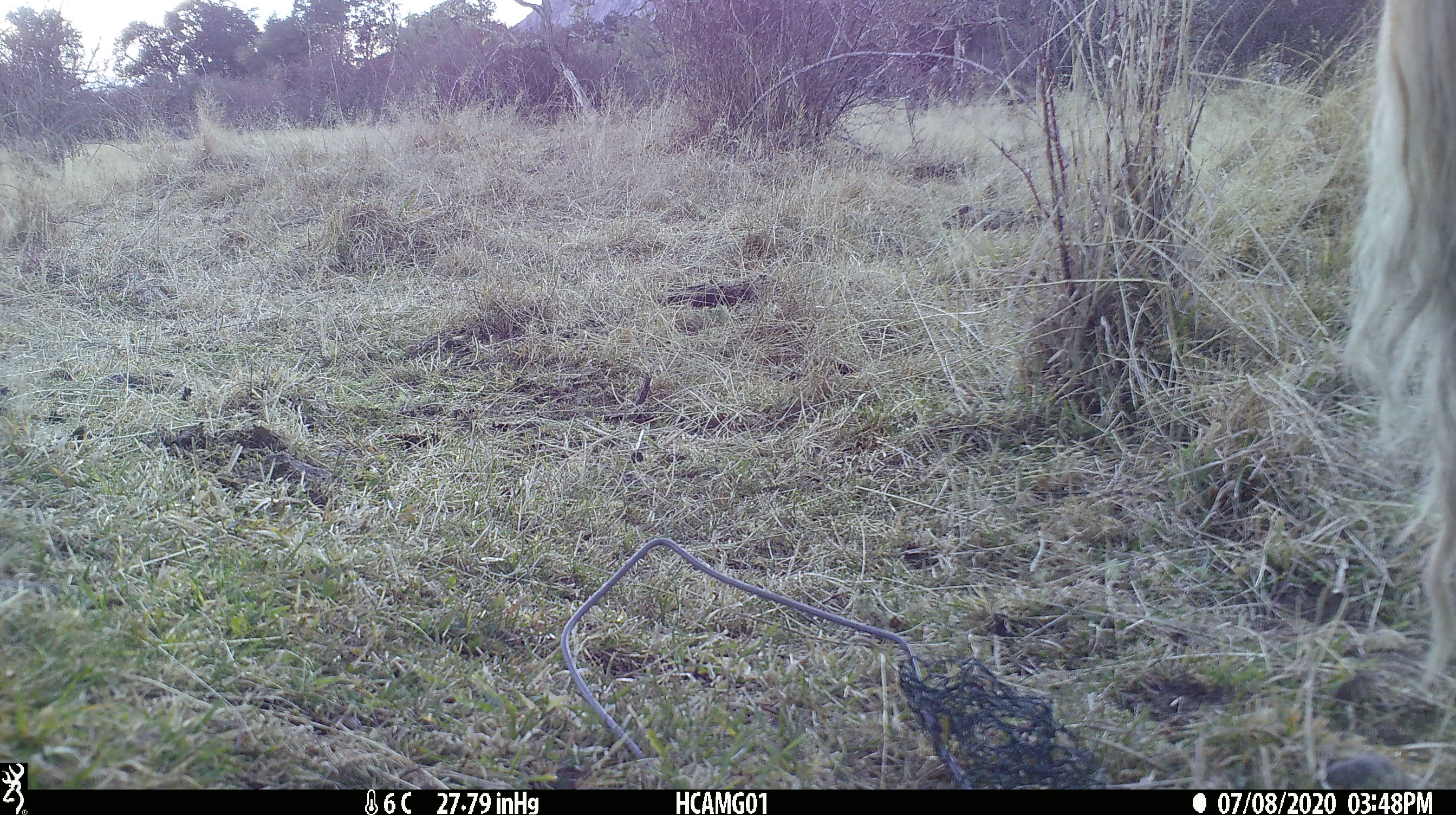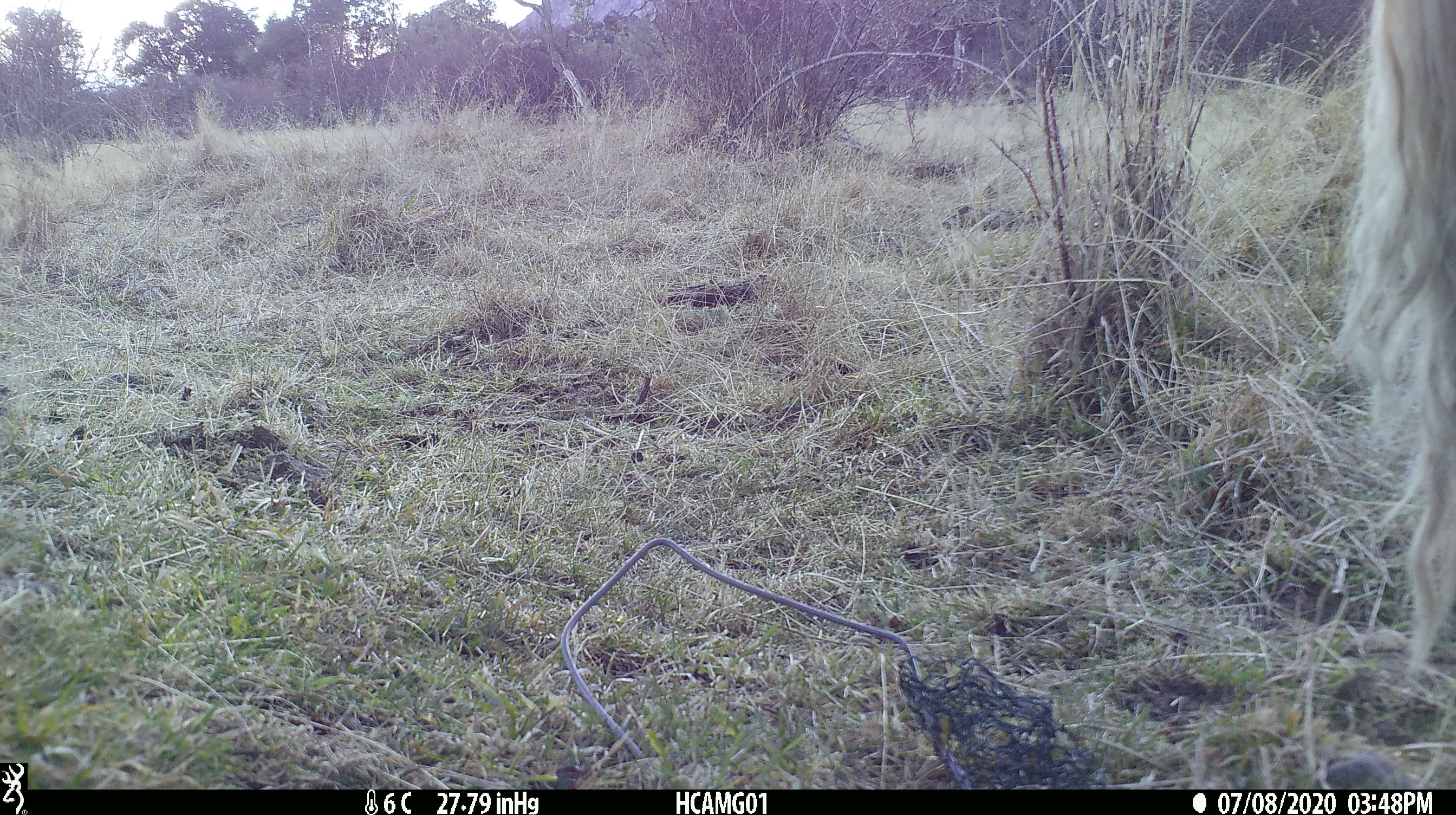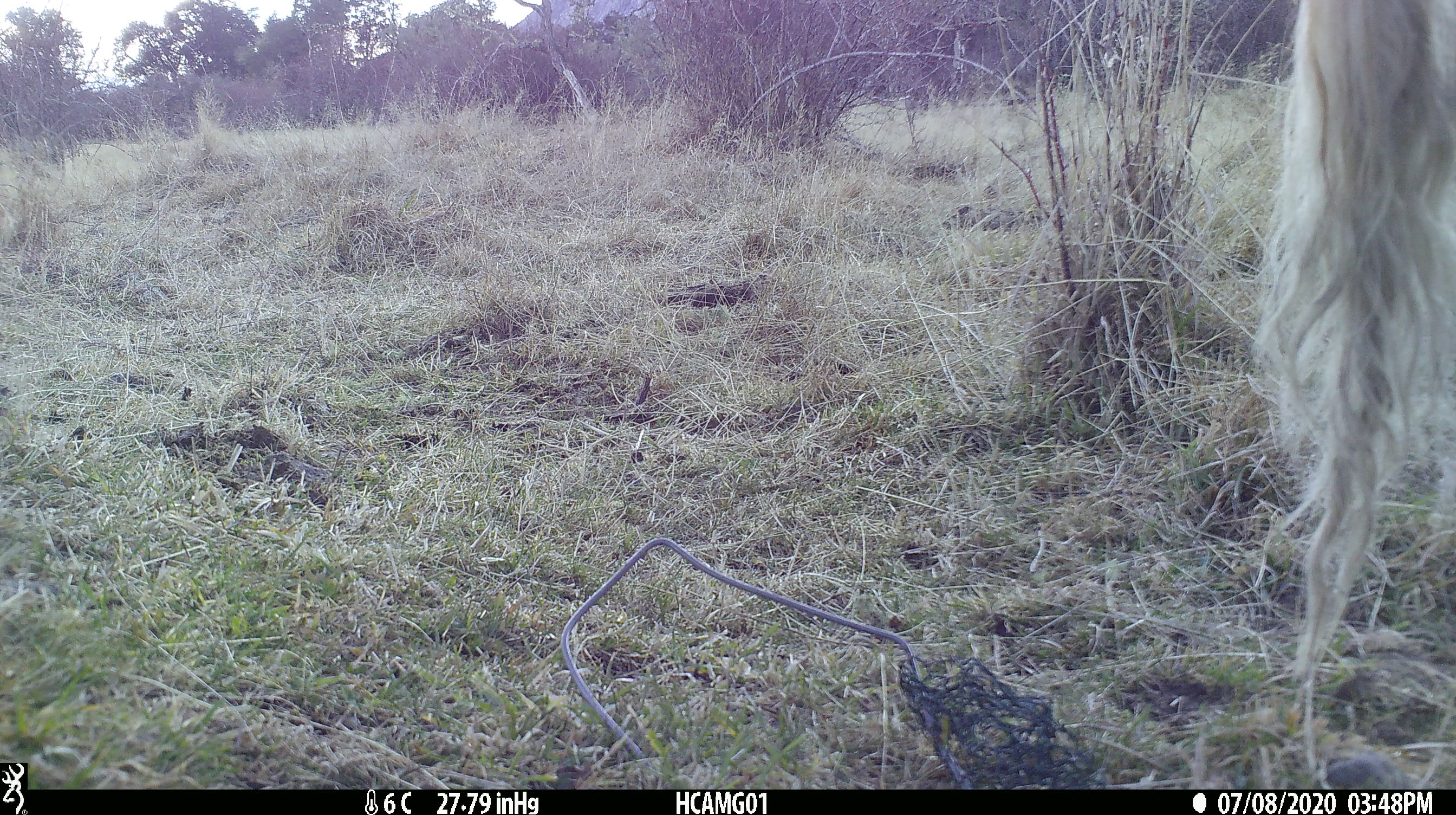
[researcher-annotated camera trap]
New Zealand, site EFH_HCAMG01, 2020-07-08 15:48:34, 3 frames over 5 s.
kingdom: Animalia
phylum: Chordata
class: Mammalia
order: Artiodactyla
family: Bovidae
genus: Bos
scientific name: Bos taurus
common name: domestic cow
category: cow